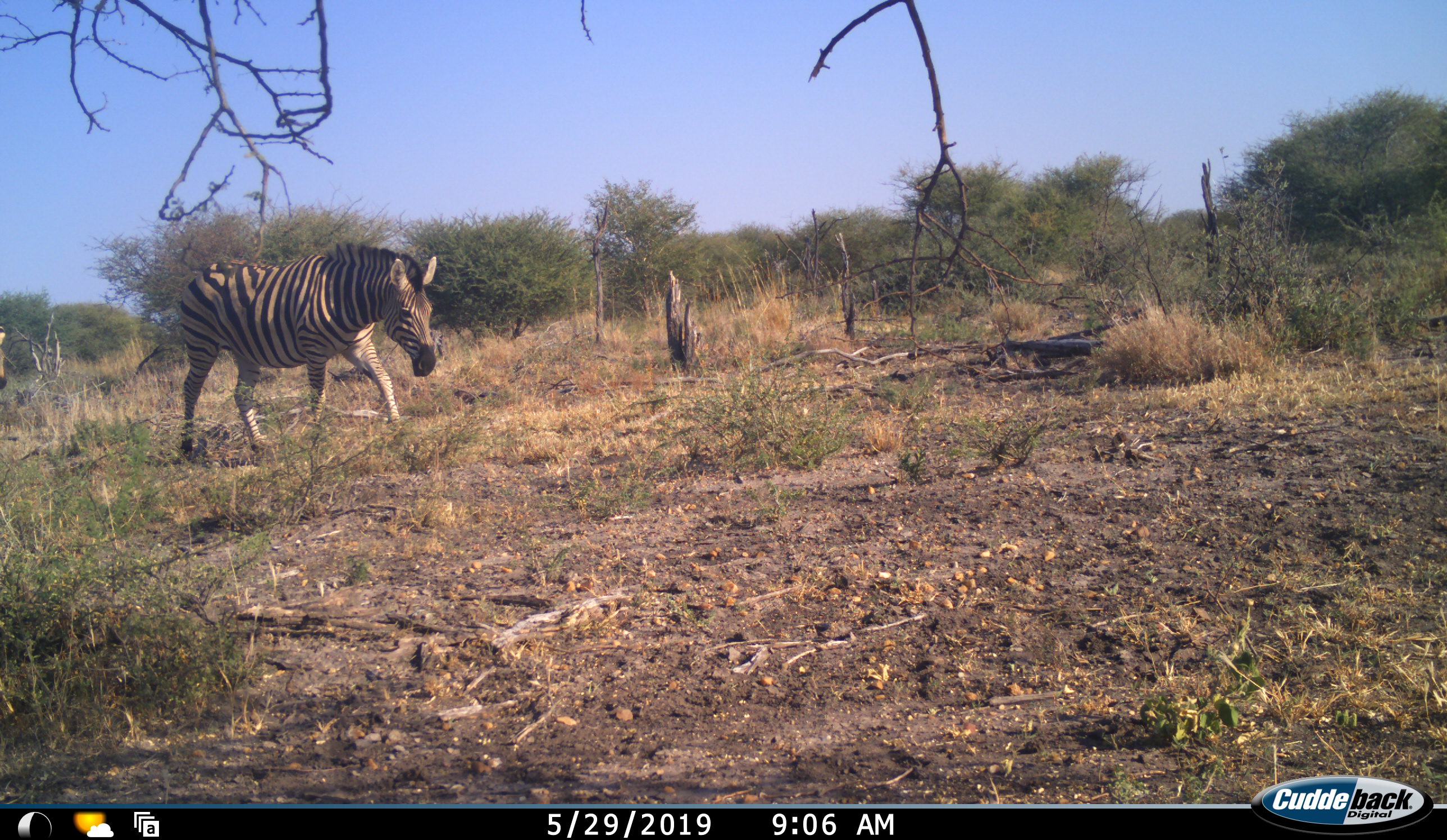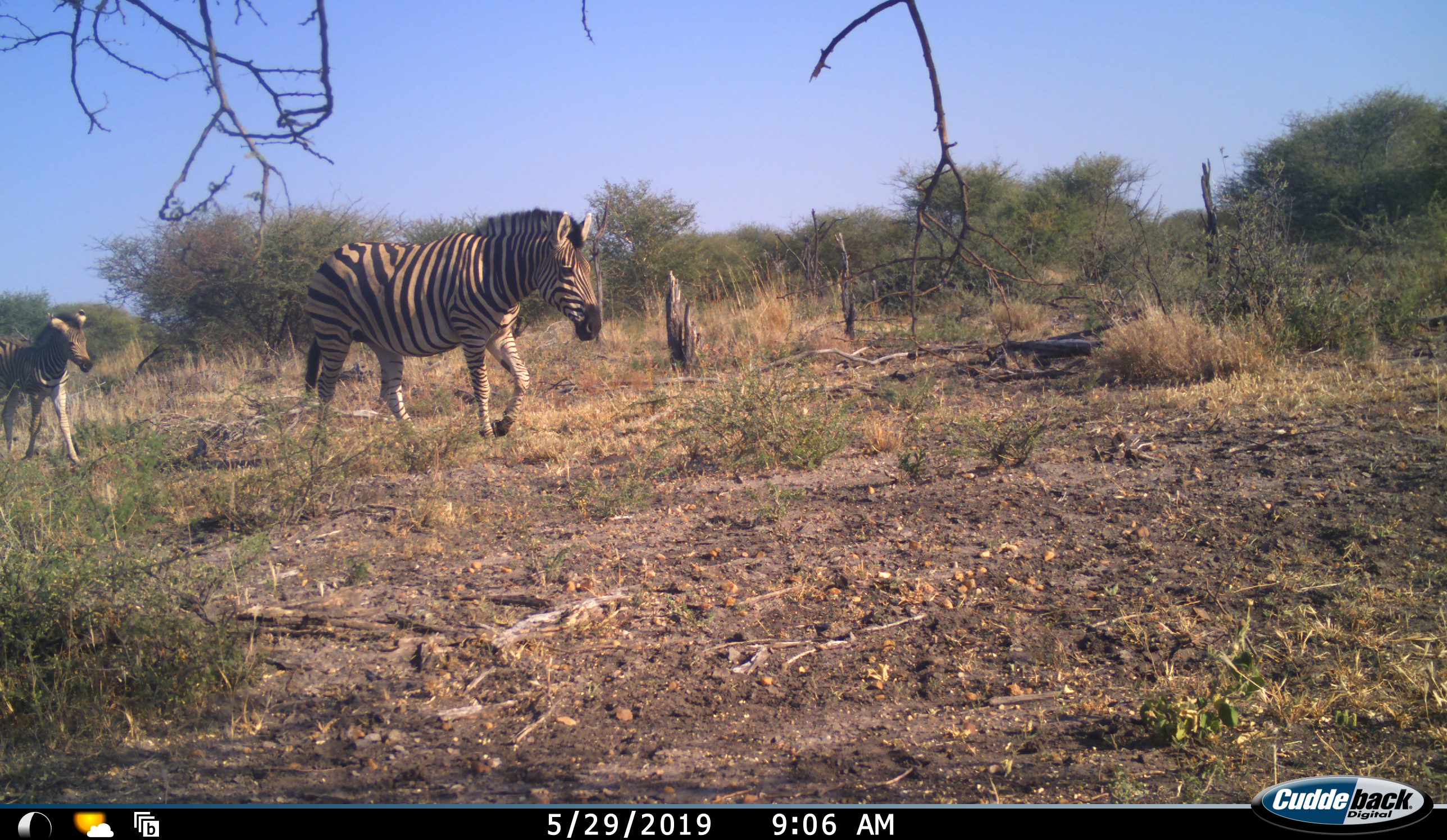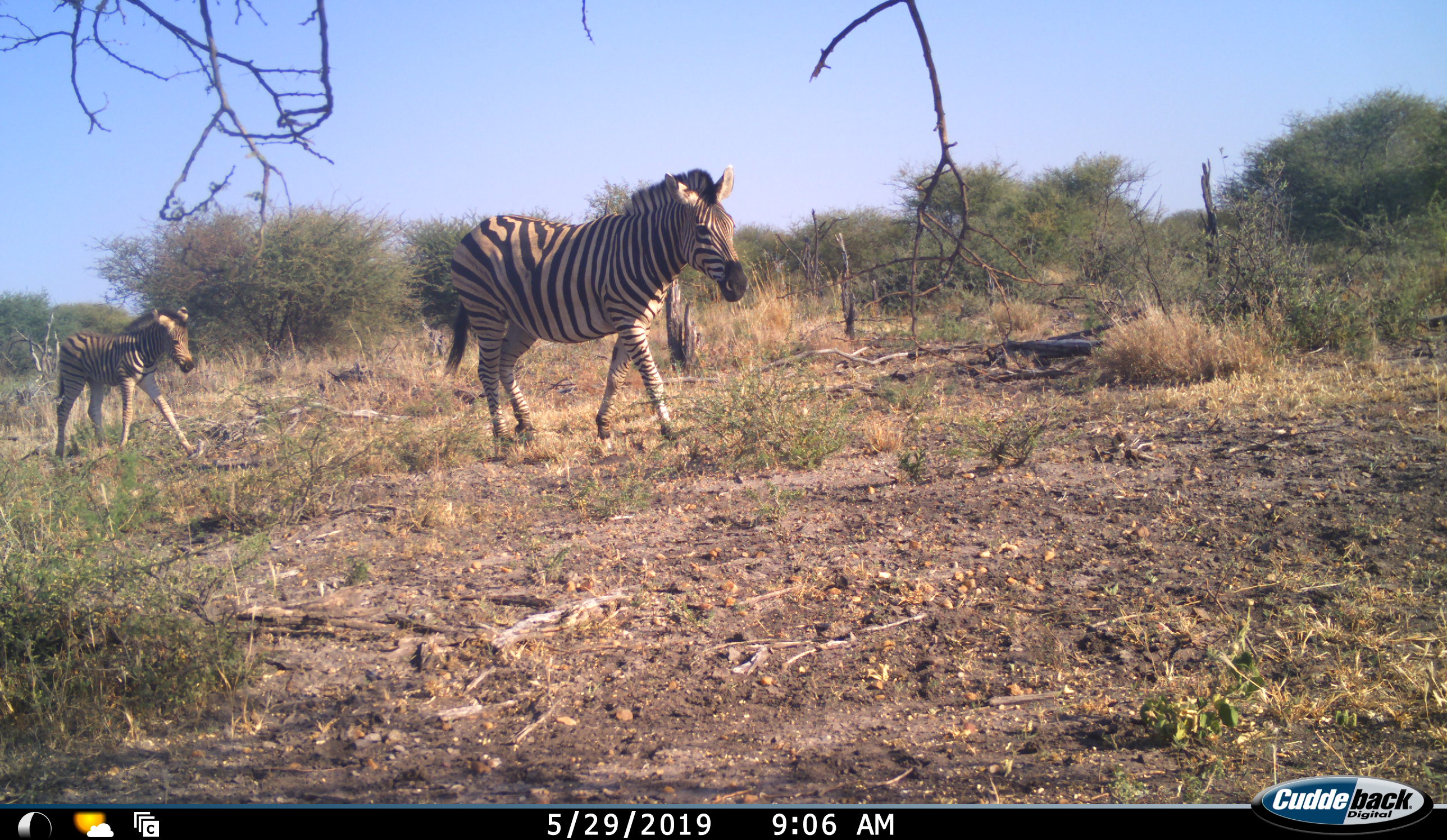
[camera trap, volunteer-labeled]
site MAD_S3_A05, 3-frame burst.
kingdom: Animalia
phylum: Chordata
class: Mammalia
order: Perissodactyla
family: Equidae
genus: Equus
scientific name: Equus quagga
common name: plains zebra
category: zebraplains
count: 2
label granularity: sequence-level